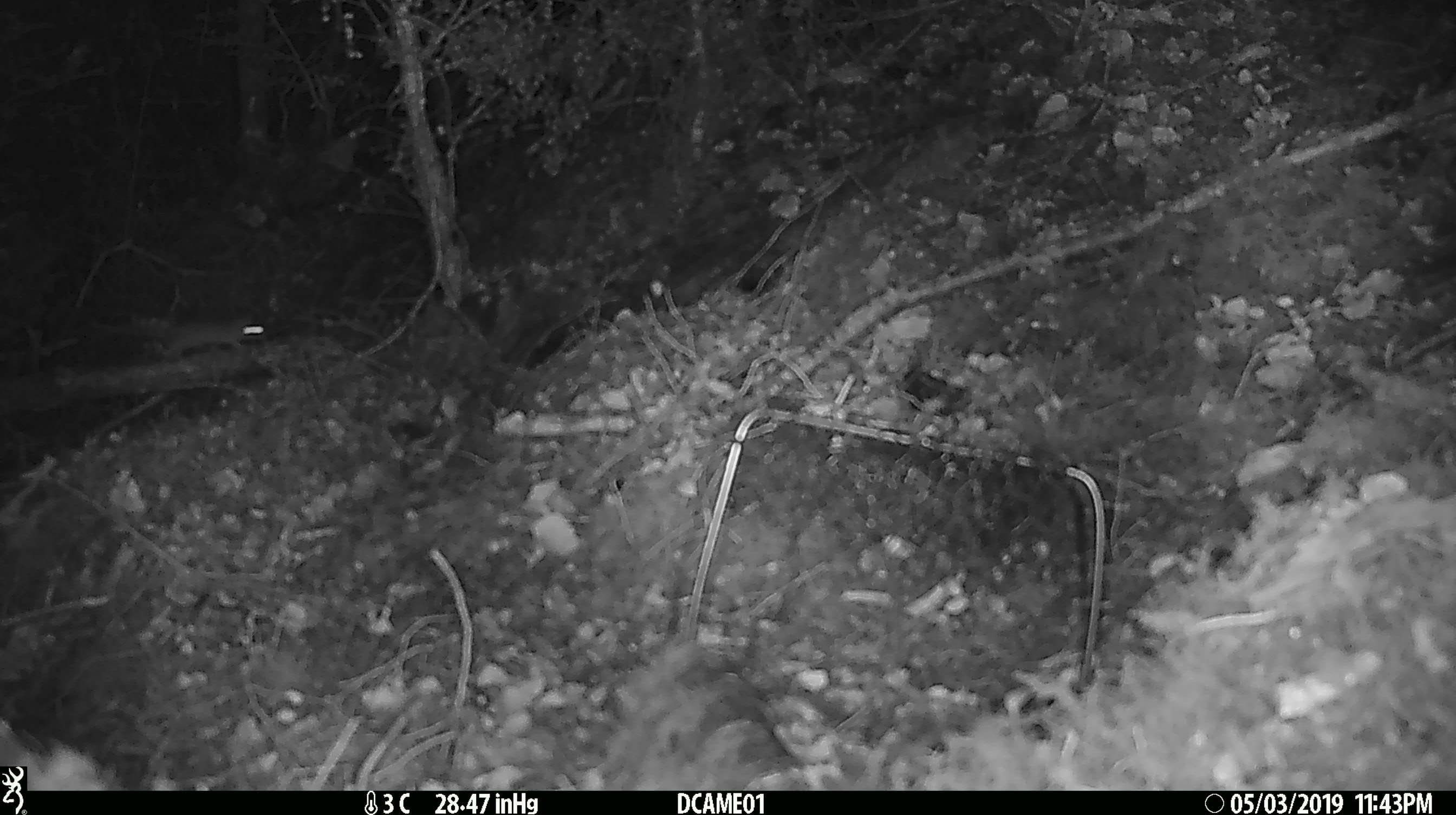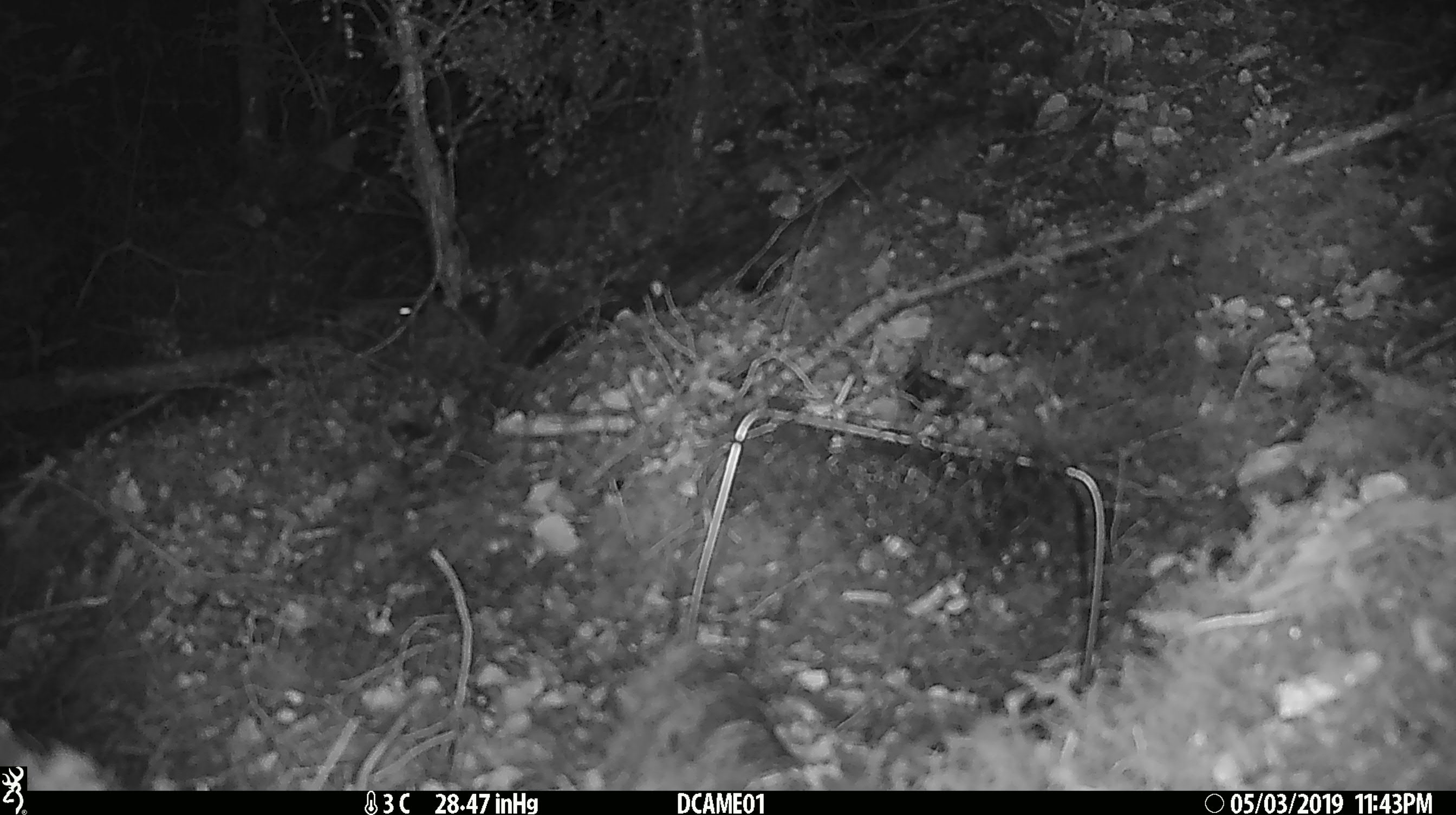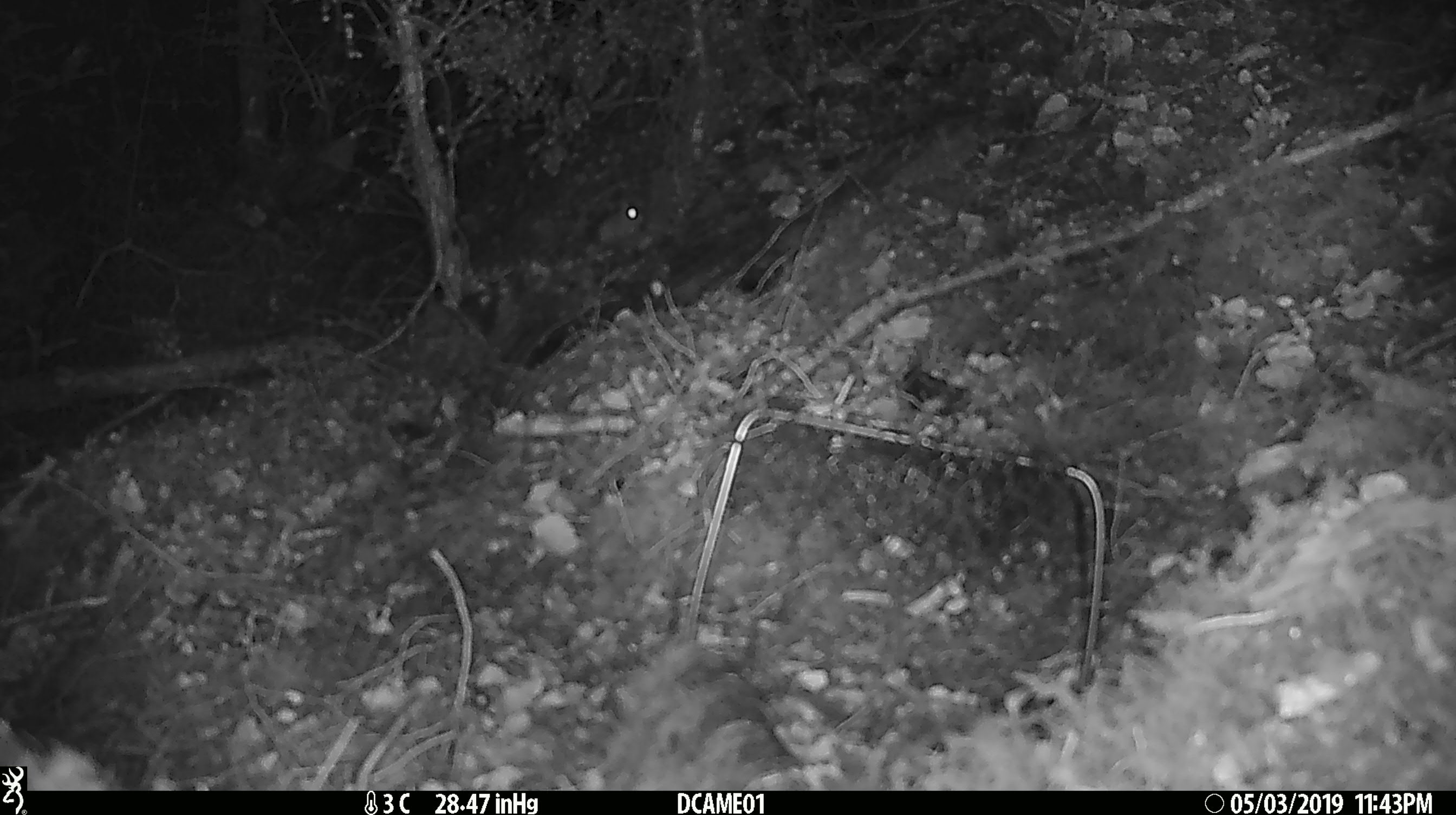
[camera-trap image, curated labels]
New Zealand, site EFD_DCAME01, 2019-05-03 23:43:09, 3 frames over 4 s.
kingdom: Animalia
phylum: Chordata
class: Mammalia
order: Rodentia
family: Muridae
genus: Mus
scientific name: Mus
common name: mouse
Mouse (Mus).